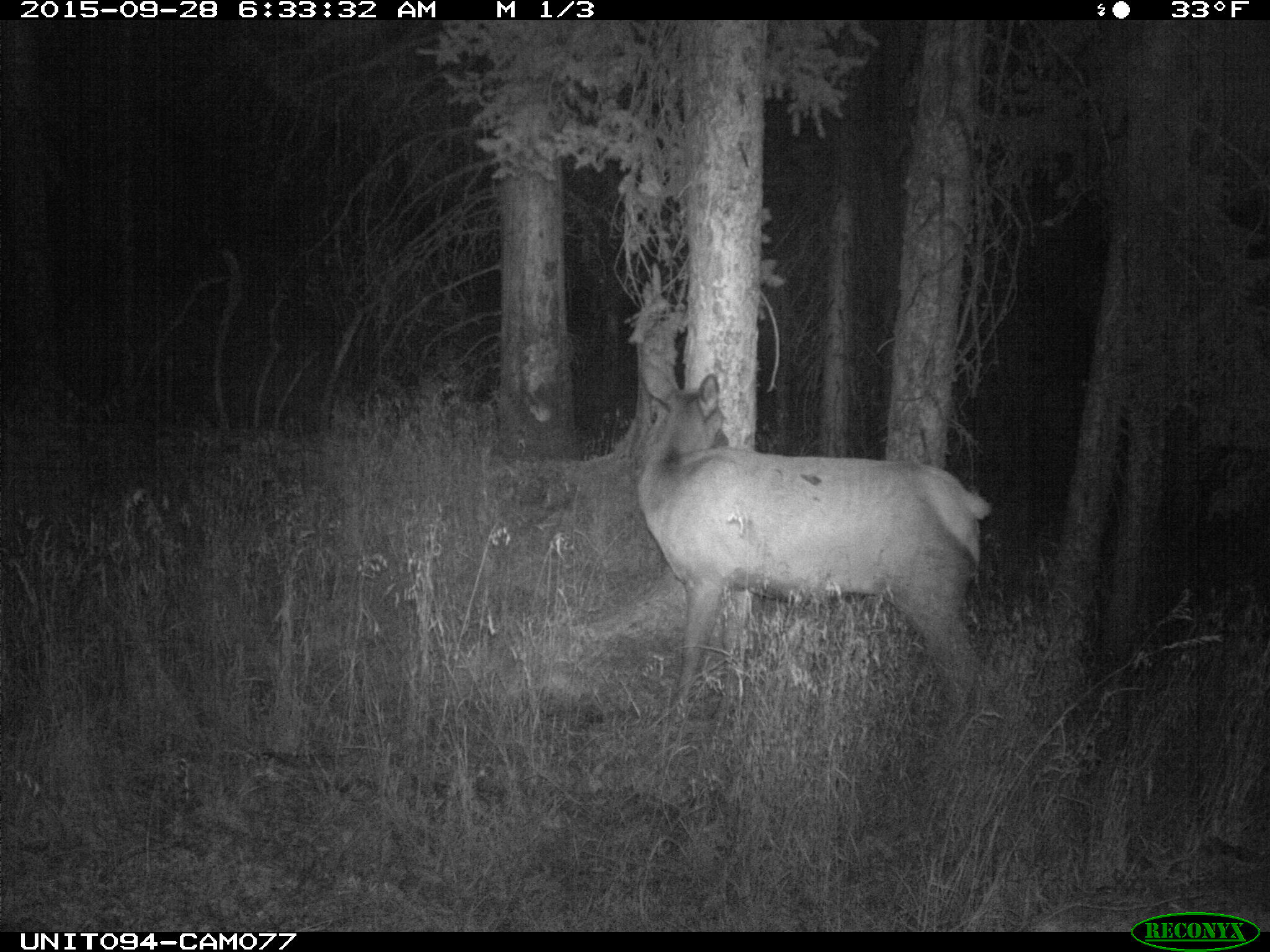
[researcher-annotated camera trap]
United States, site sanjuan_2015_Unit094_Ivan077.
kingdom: Animalia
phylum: Chordata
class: Mammalia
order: Artiodactyla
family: Cervidae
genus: Cervus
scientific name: Cervus elaphus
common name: red deer